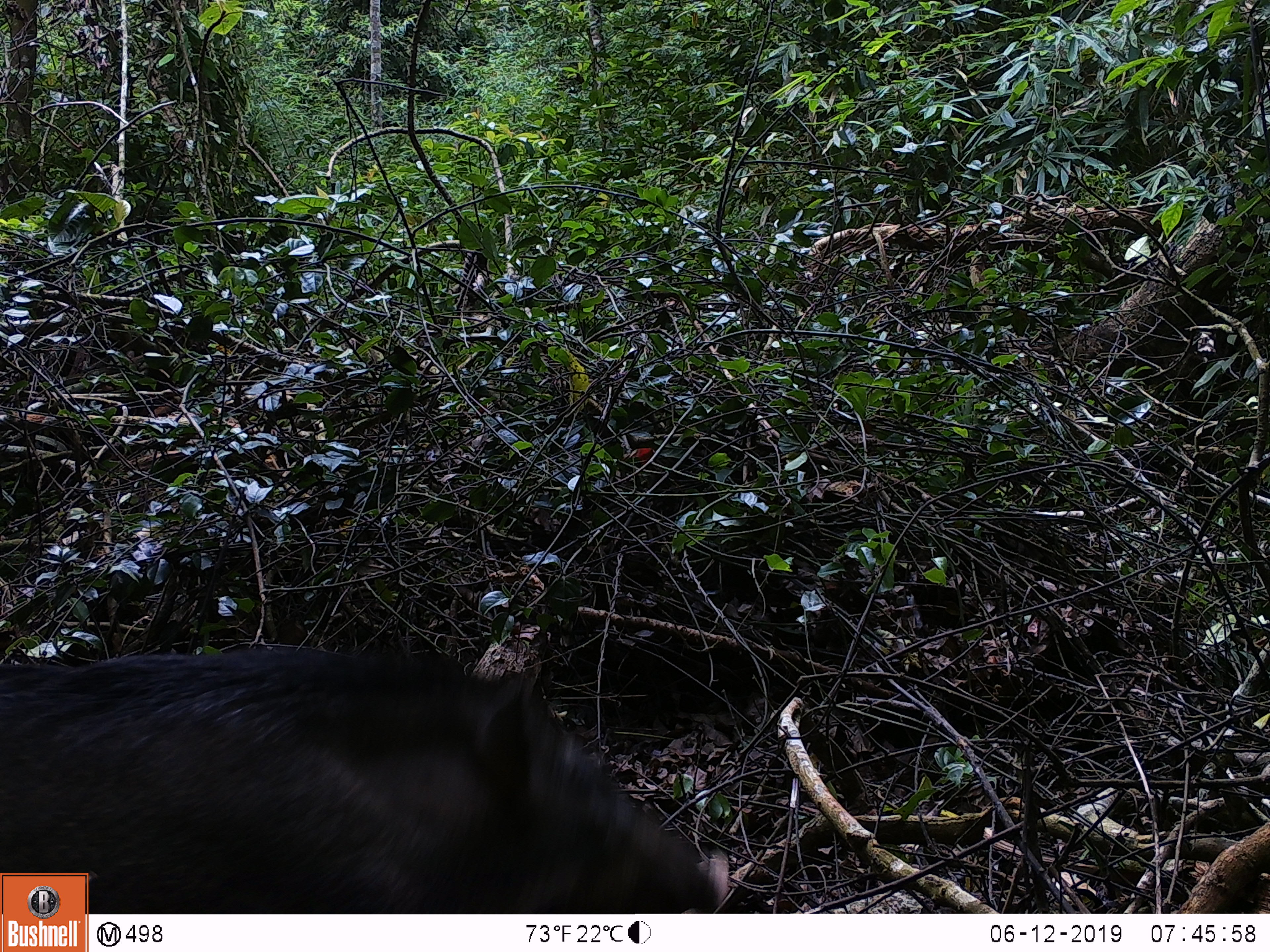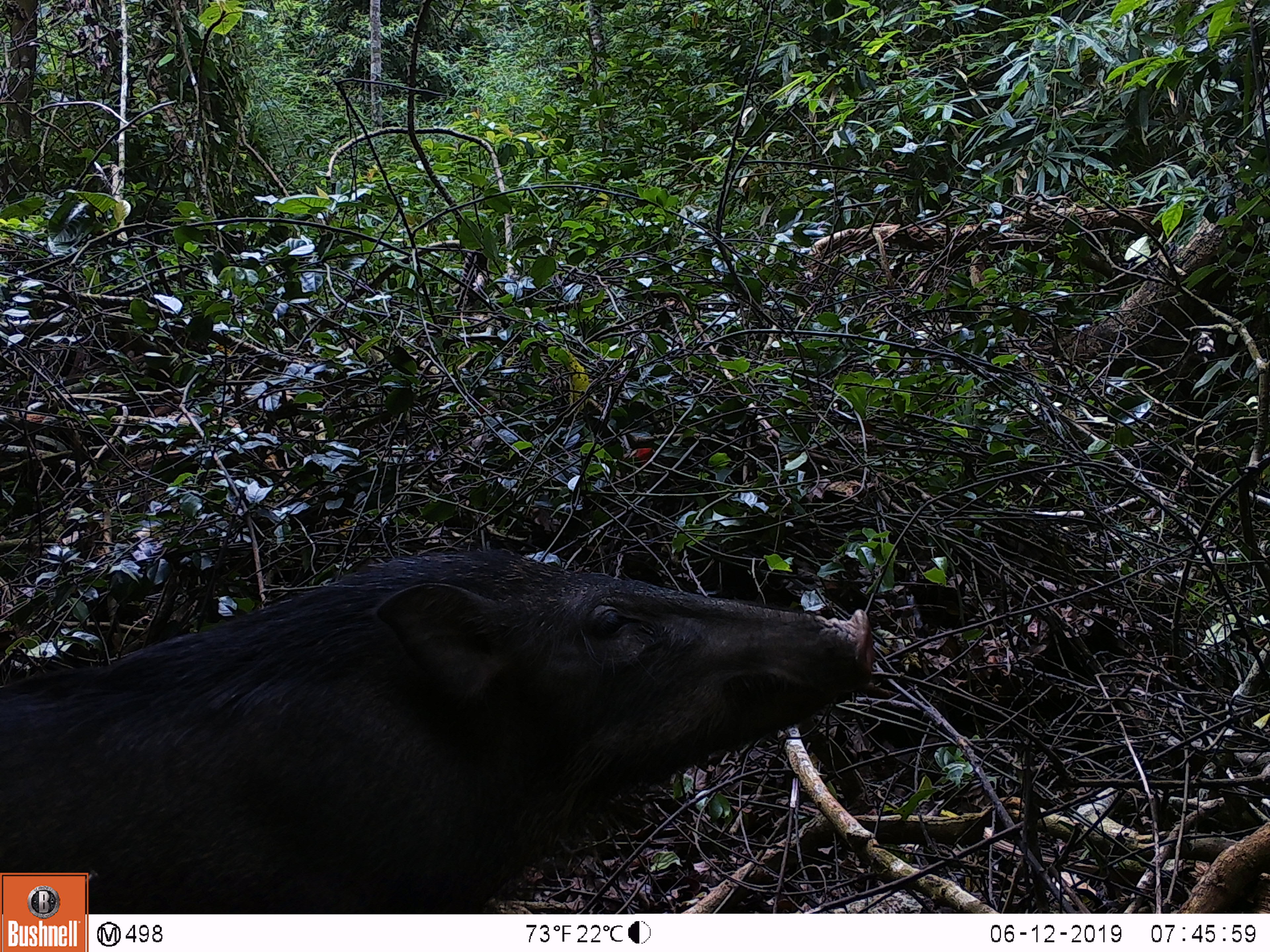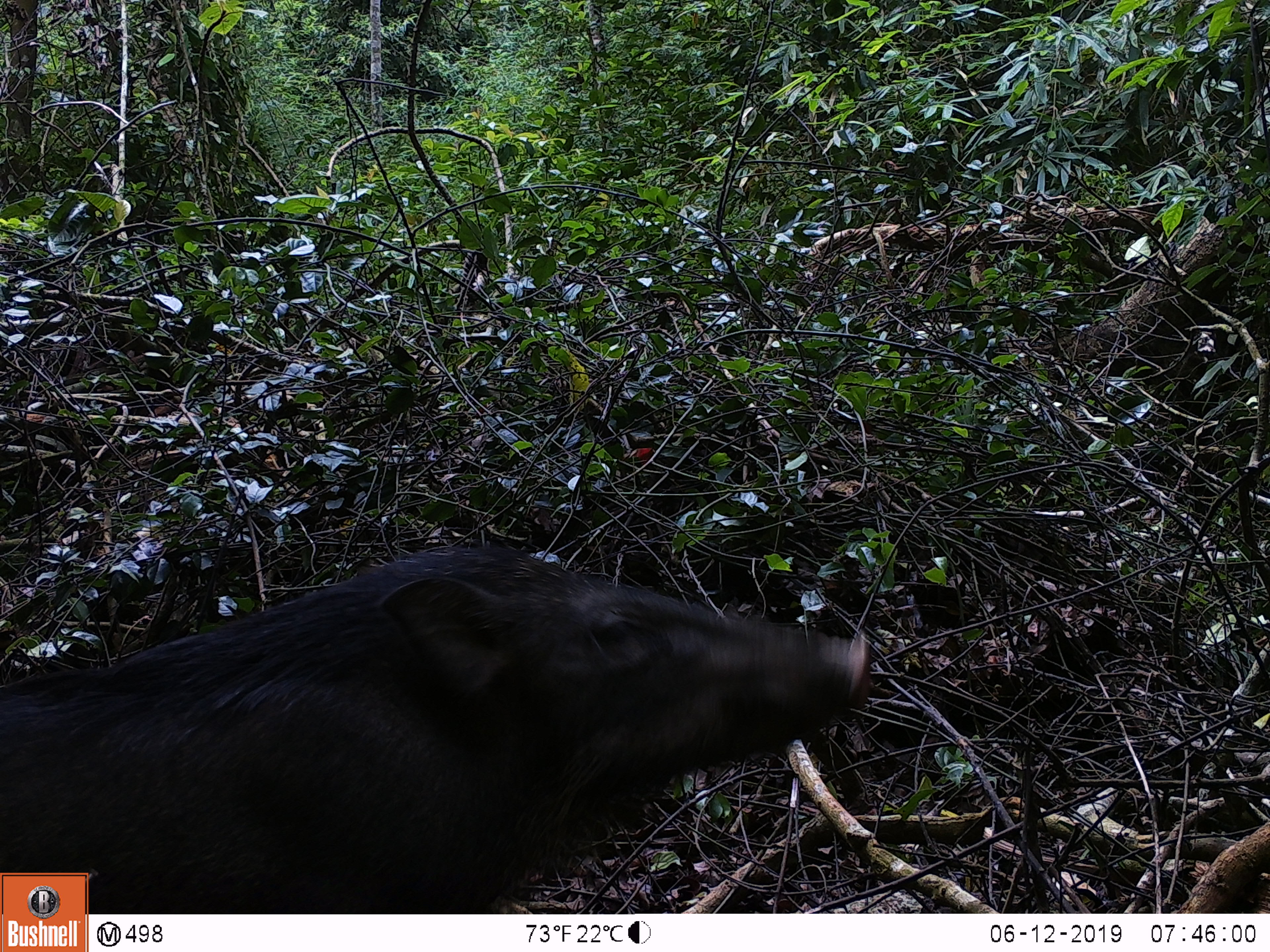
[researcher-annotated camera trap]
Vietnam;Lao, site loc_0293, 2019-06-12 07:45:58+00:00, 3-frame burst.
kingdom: Animalia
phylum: Chordata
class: Mammalia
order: Artiodactyla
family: Suidae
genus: Sus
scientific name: Sus scrofa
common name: eurasian wild pig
Eurasian wild pig (Sus scrofa). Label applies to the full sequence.